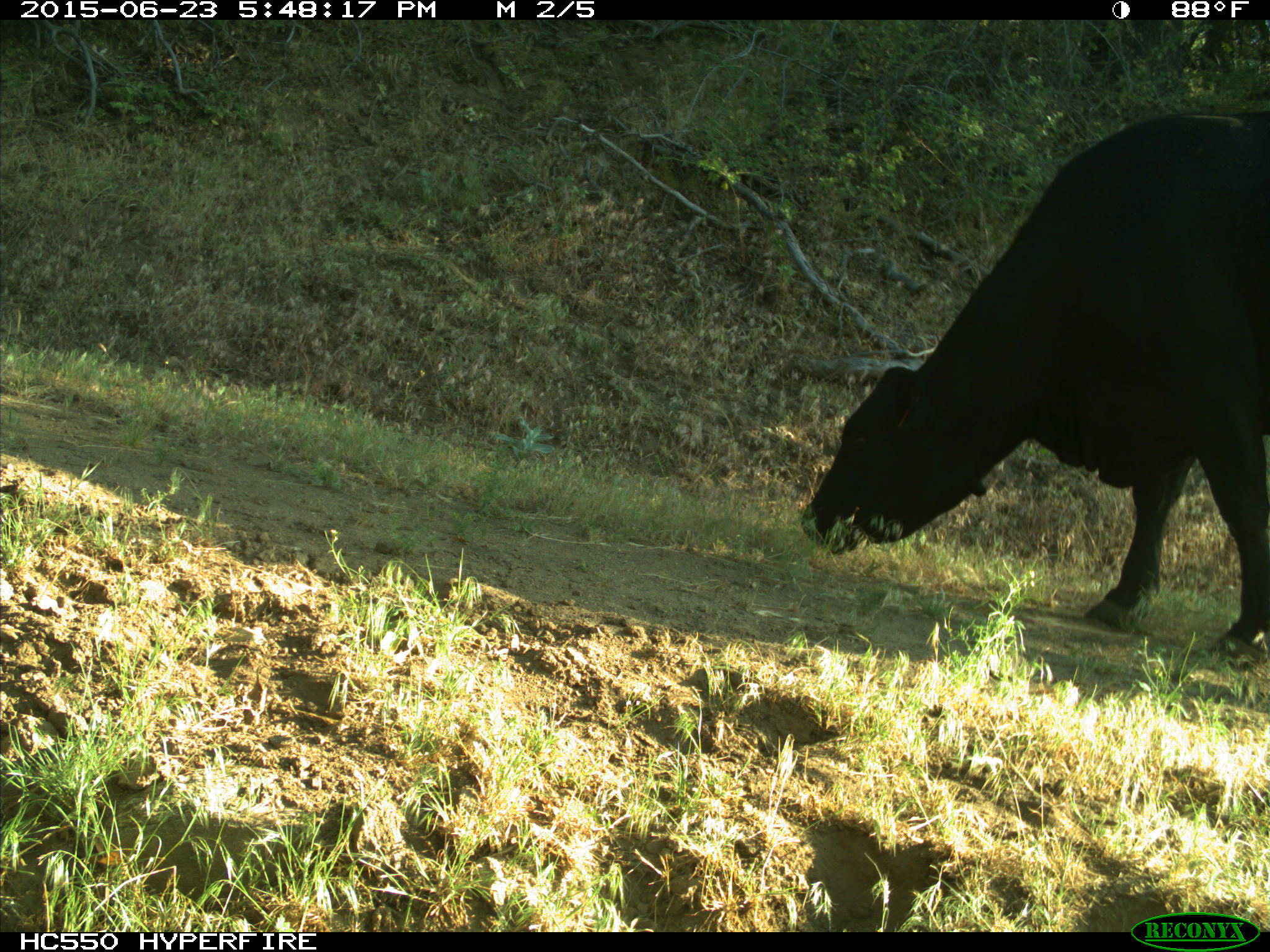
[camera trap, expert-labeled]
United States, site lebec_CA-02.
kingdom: Animalia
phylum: Chordata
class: Mammalia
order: Artiodactyla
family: Bovidae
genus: Bos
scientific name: Bos taurus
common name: domestic cow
Bos taurus (domestic cow).